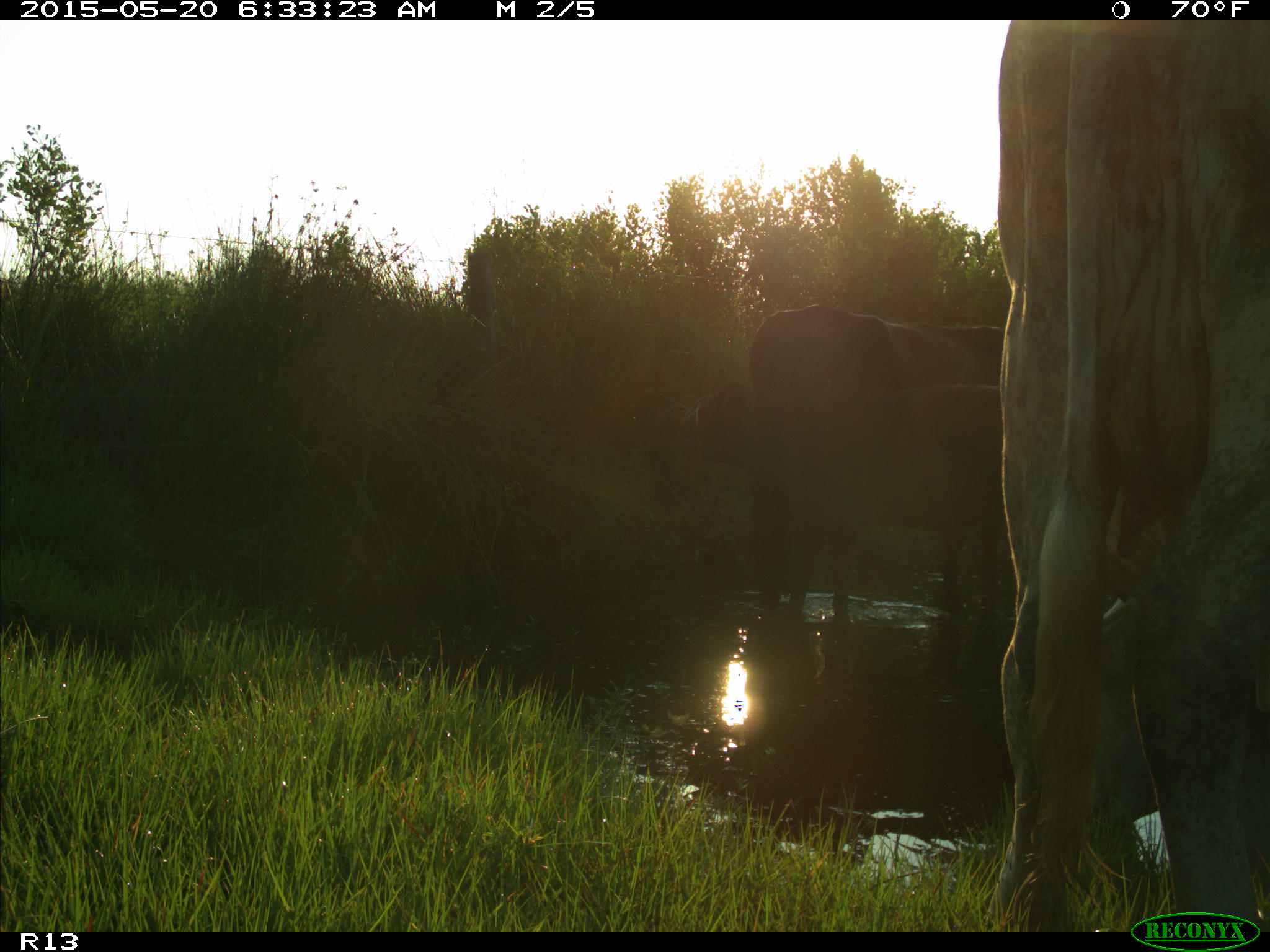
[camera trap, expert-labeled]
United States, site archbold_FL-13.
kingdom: Animalia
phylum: Chordata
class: Mammalia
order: Artiodactyla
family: Bovidae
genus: Bos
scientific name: Bos taurus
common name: domestic cow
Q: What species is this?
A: Bos taurus (domestic cow).